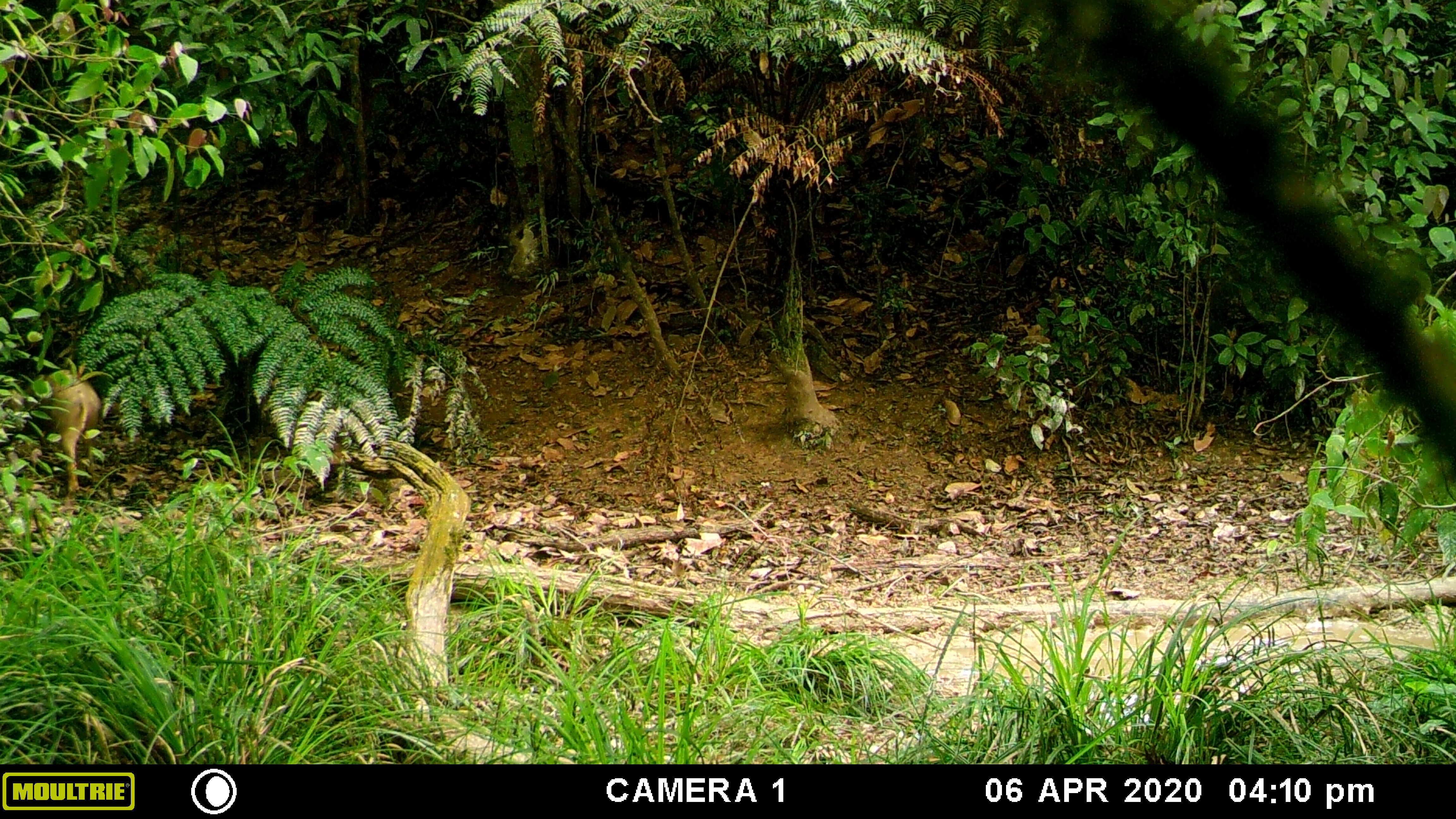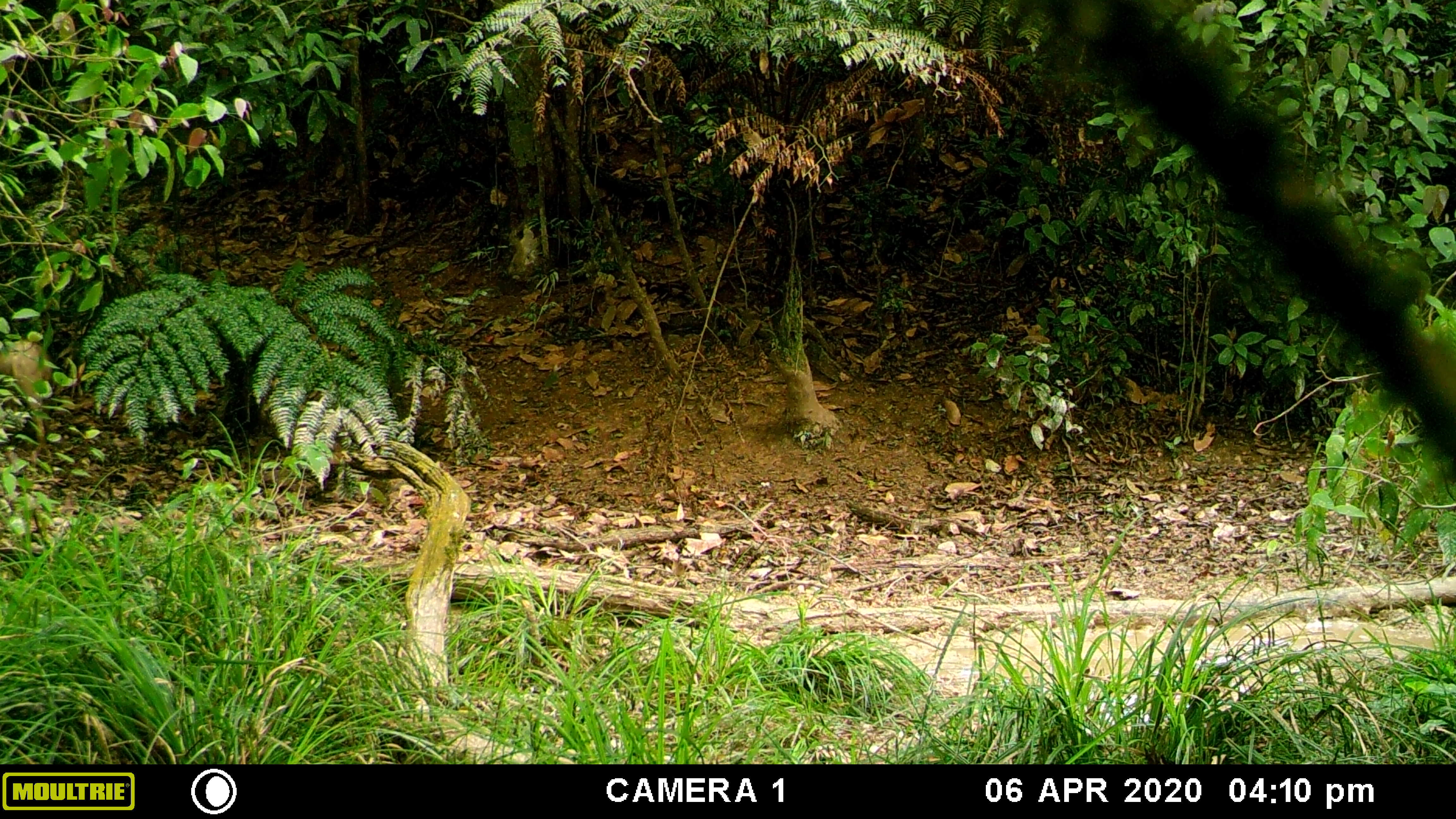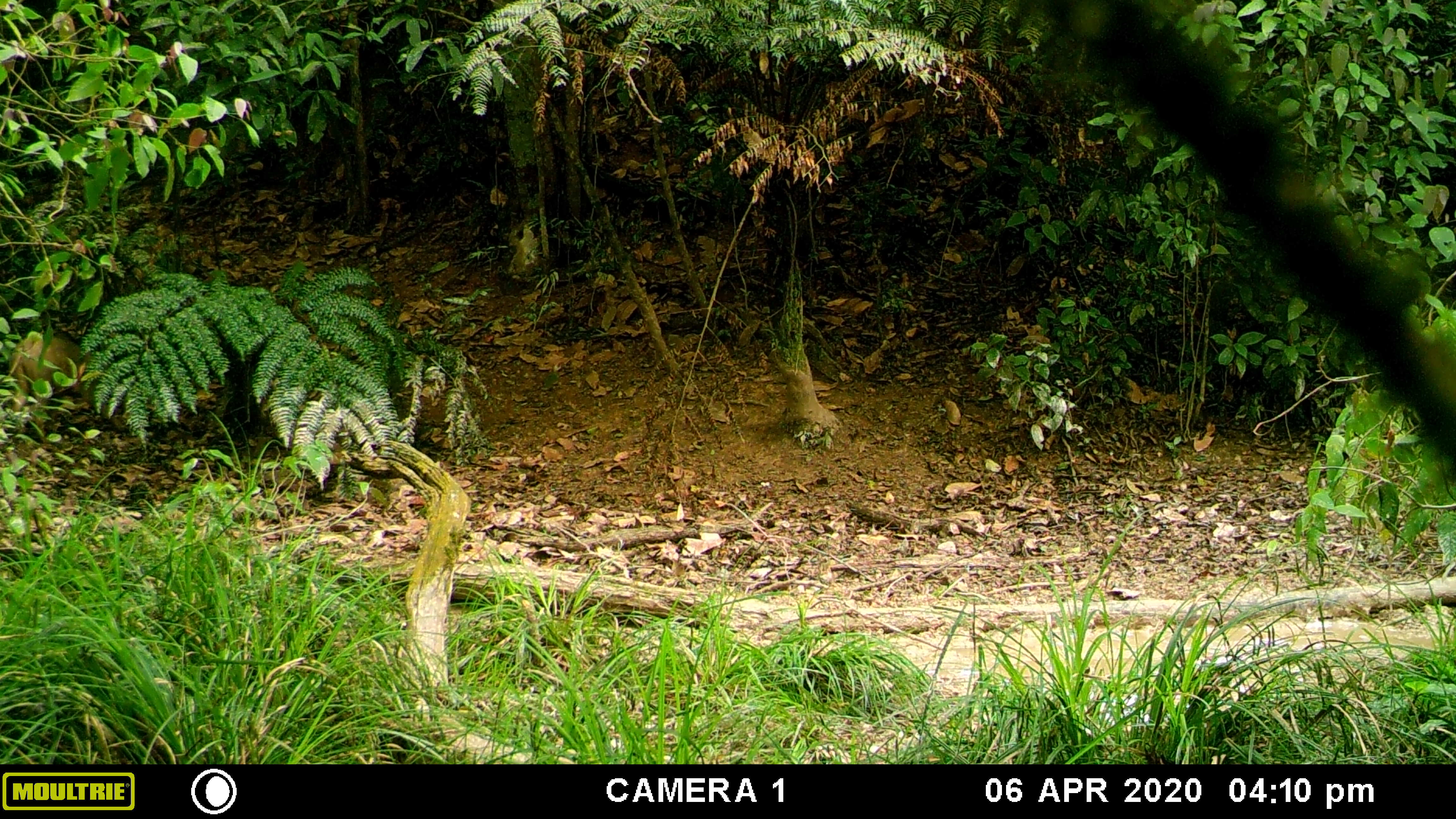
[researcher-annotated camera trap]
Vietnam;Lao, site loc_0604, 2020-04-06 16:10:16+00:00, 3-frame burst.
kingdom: Animalia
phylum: Chordata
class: Mammalia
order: Artiodactyla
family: Suidae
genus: Sus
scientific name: Sus scrofa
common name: eurasian wild pig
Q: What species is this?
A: Eurasian wild pig (Sus scrofa).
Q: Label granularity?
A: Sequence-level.